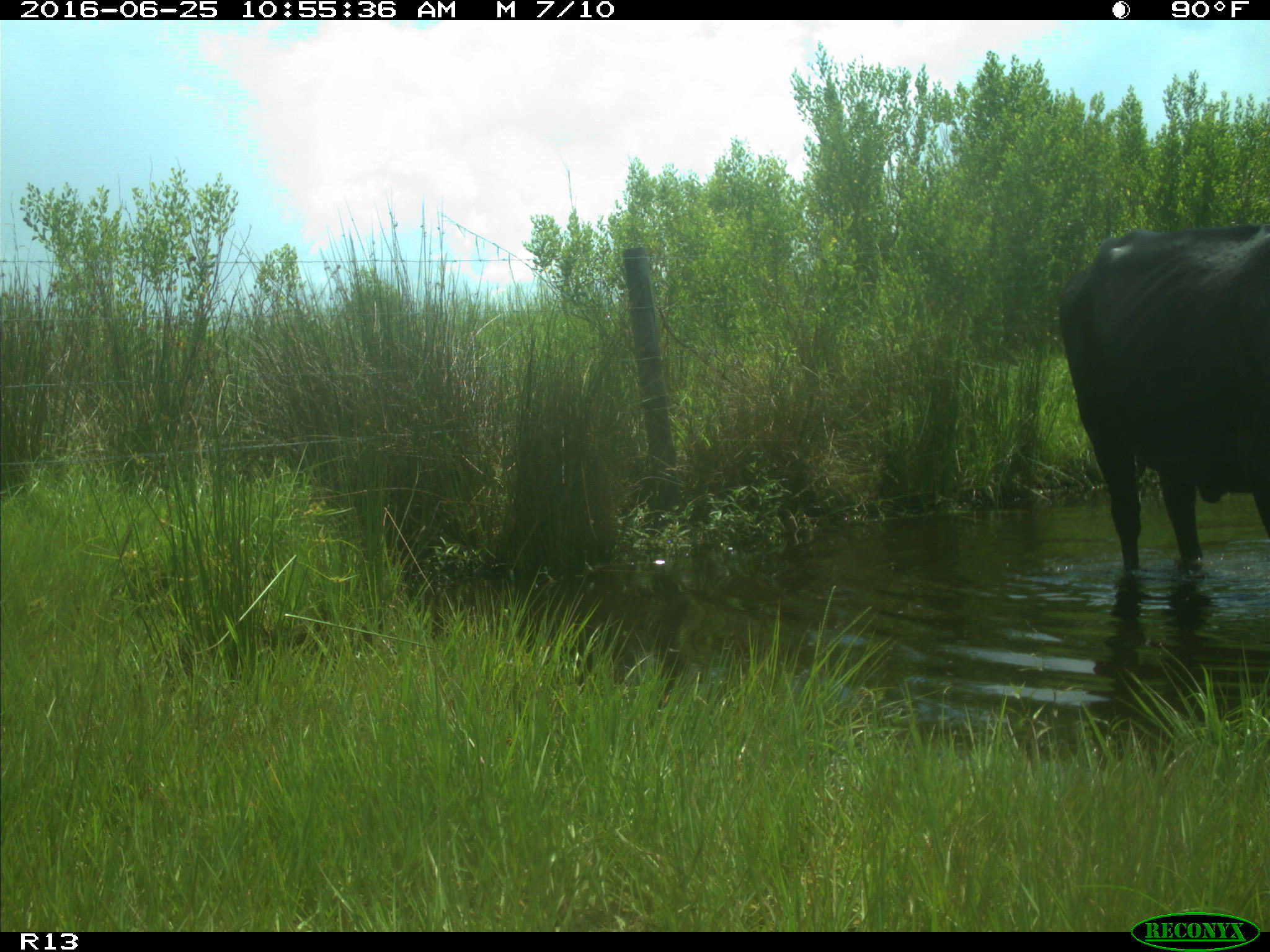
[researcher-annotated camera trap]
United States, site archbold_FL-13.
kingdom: Animalia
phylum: Chordata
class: Mammalia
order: Artiodactyla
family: Bovidae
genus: Bos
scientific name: Bos taurus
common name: domestic cow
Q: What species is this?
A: Bos taurus (domestic cow).